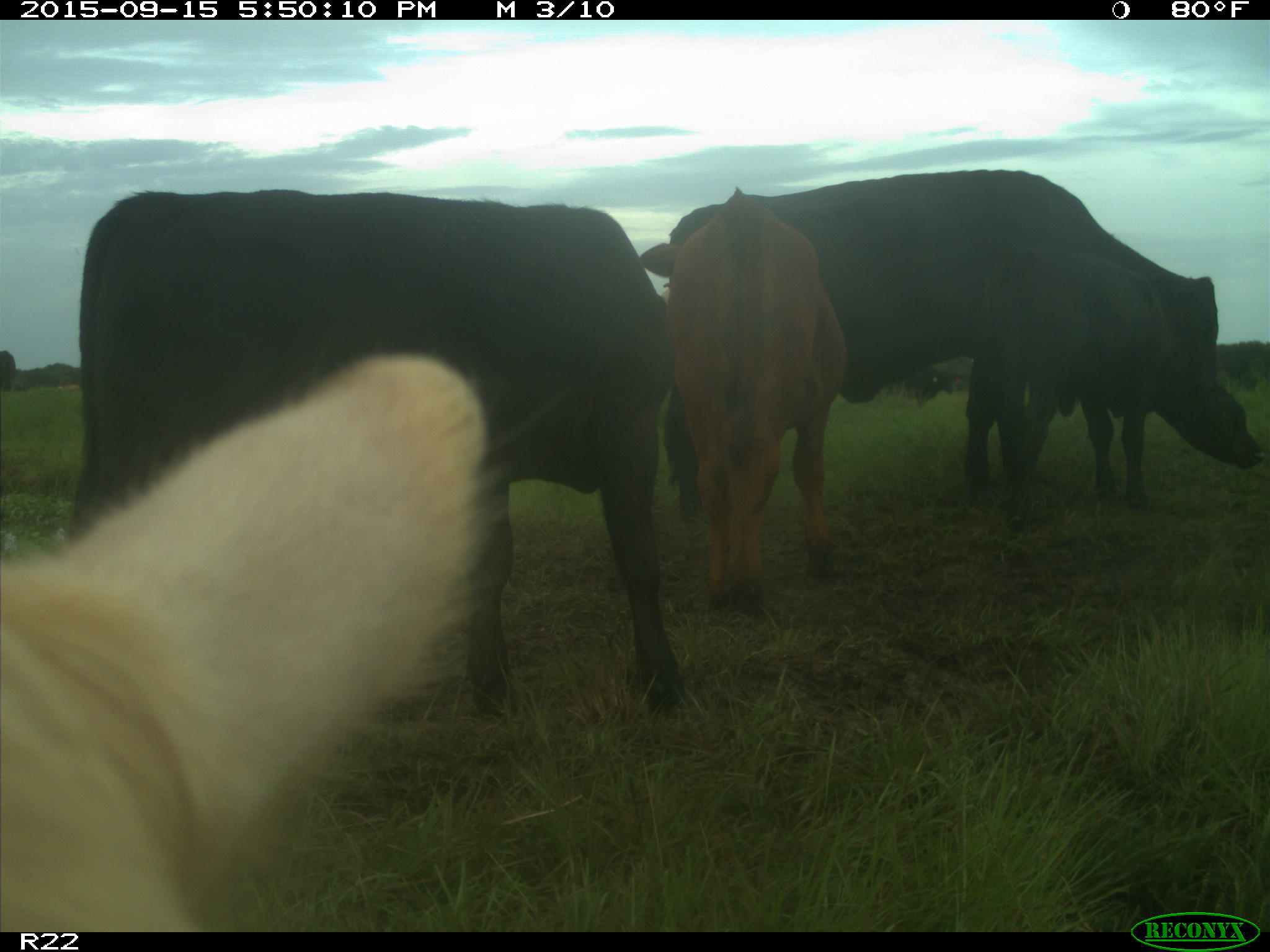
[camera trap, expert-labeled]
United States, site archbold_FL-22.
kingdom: Animalia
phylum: Chordata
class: Mammalia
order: Artiodactyla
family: Bovidae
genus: Bos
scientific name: Bos taurus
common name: domestic cow